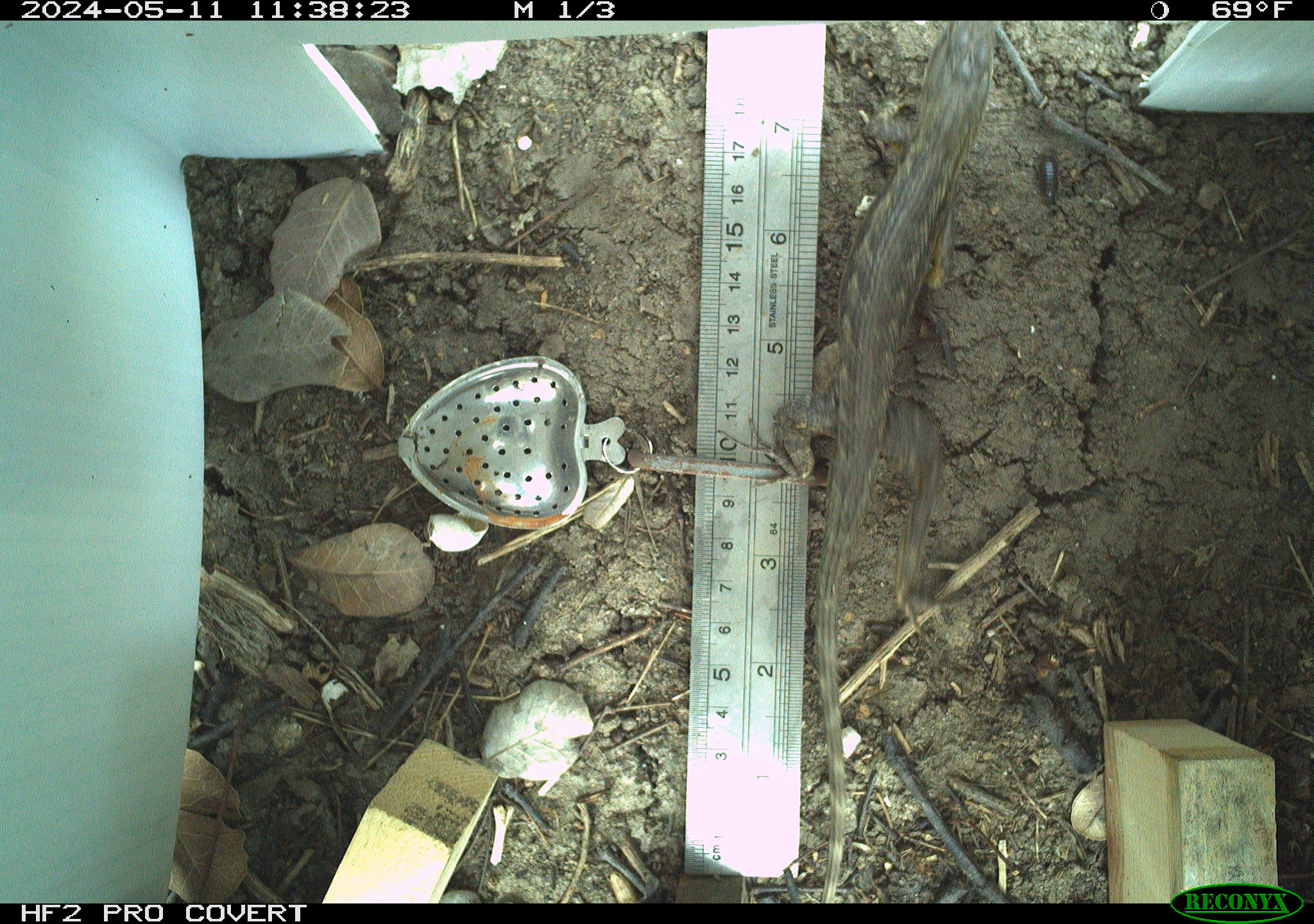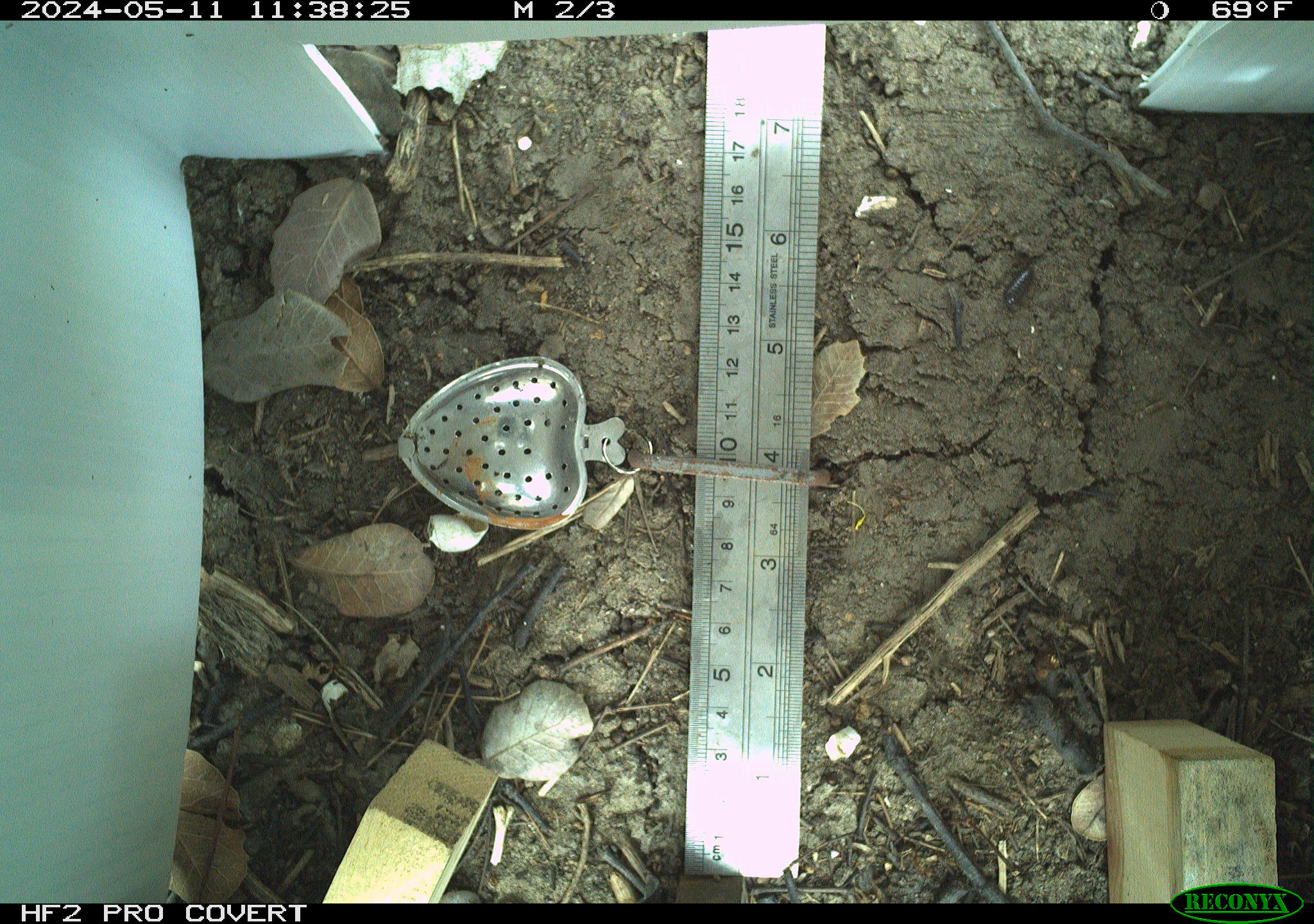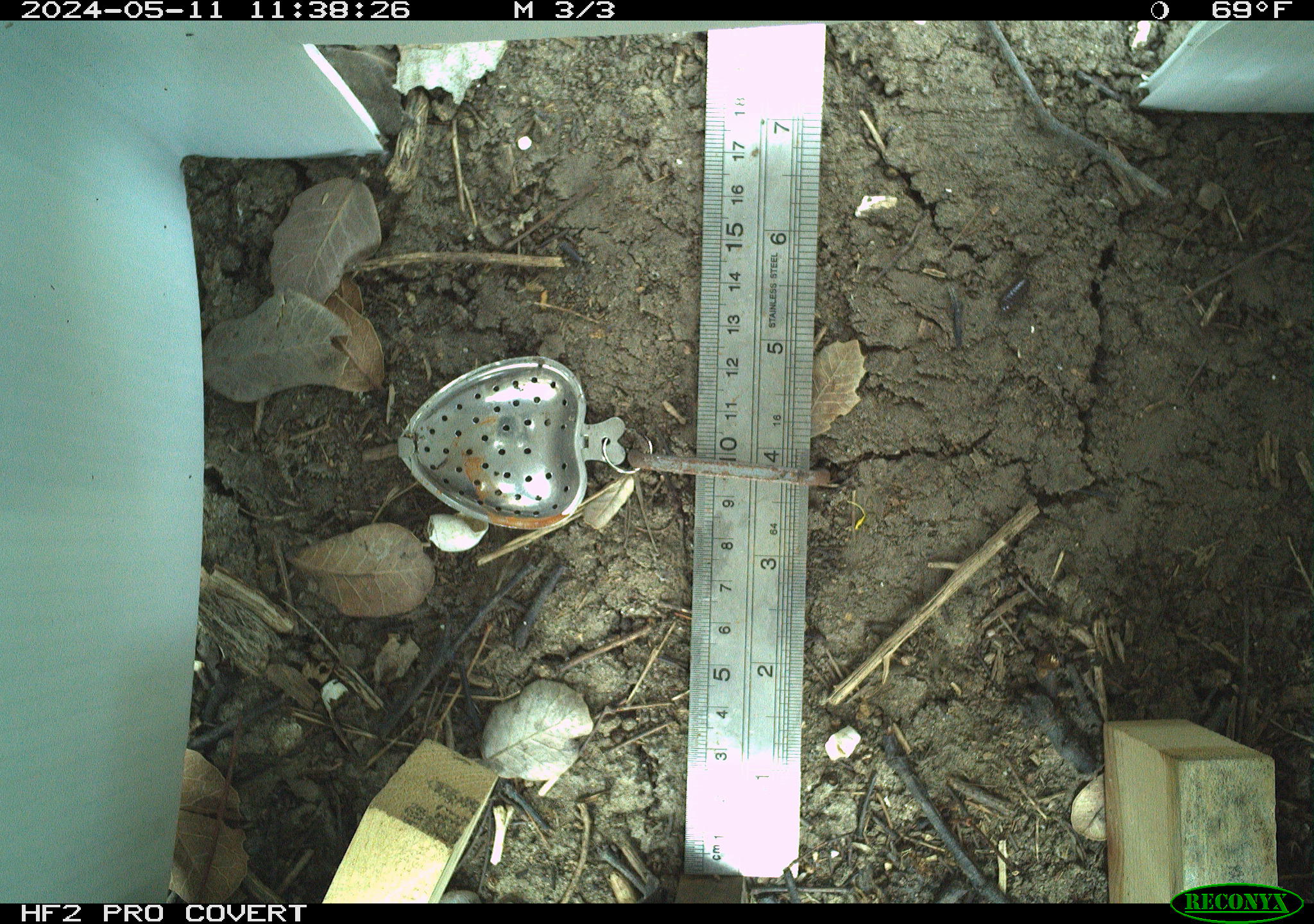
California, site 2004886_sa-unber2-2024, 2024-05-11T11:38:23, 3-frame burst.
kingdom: Animalia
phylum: Chordata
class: Reptilia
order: Squamata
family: Phrynosomatidae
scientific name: Phrynosomatidae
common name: phrynosomatid lizards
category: phrynosomatidae family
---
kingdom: Animalia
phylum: Arthropoda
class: Malacostraca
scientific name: Malacostraca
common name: amphipods, crabs, isopods, krill, lobsters and shrimps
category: malacostracan